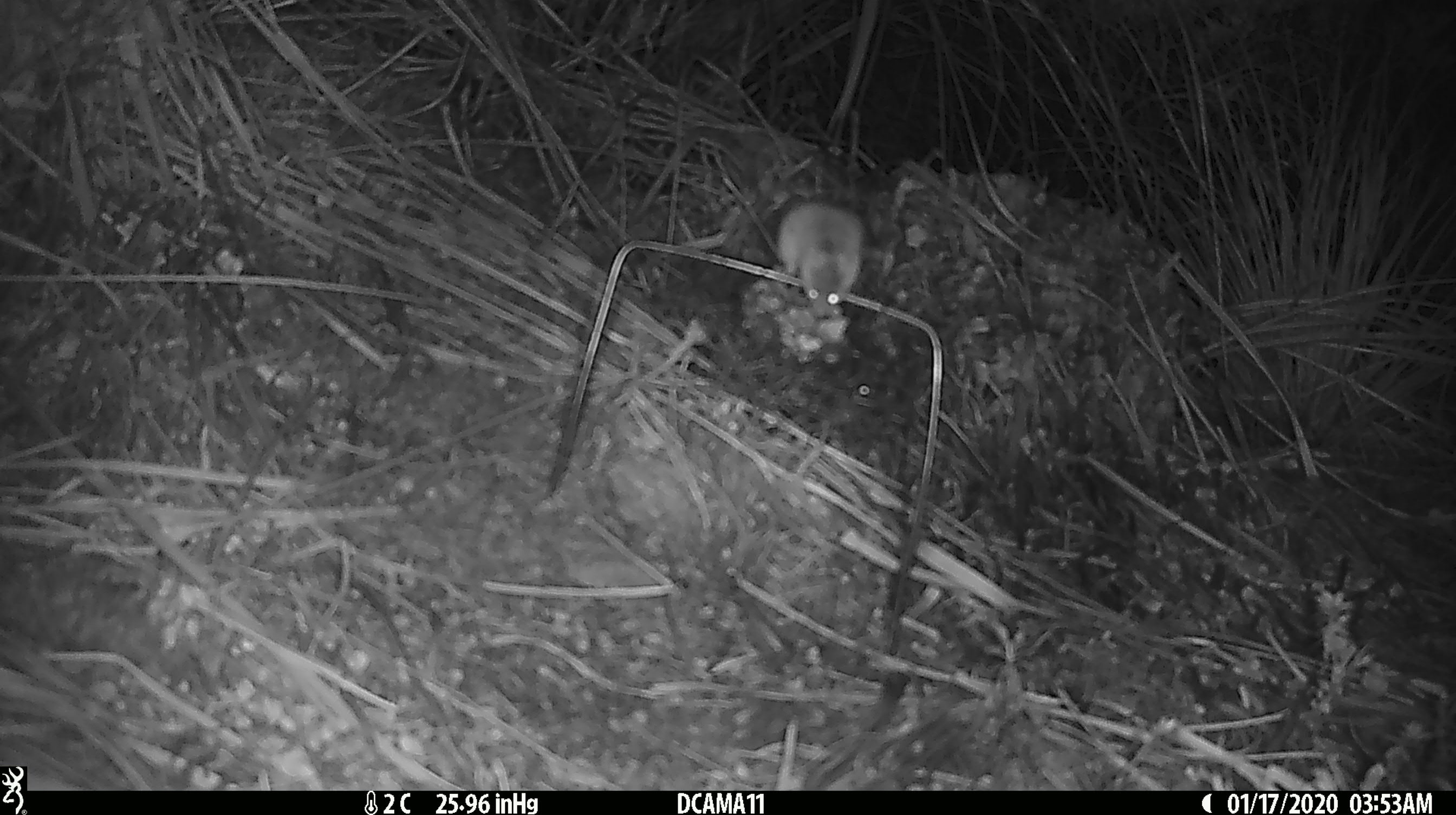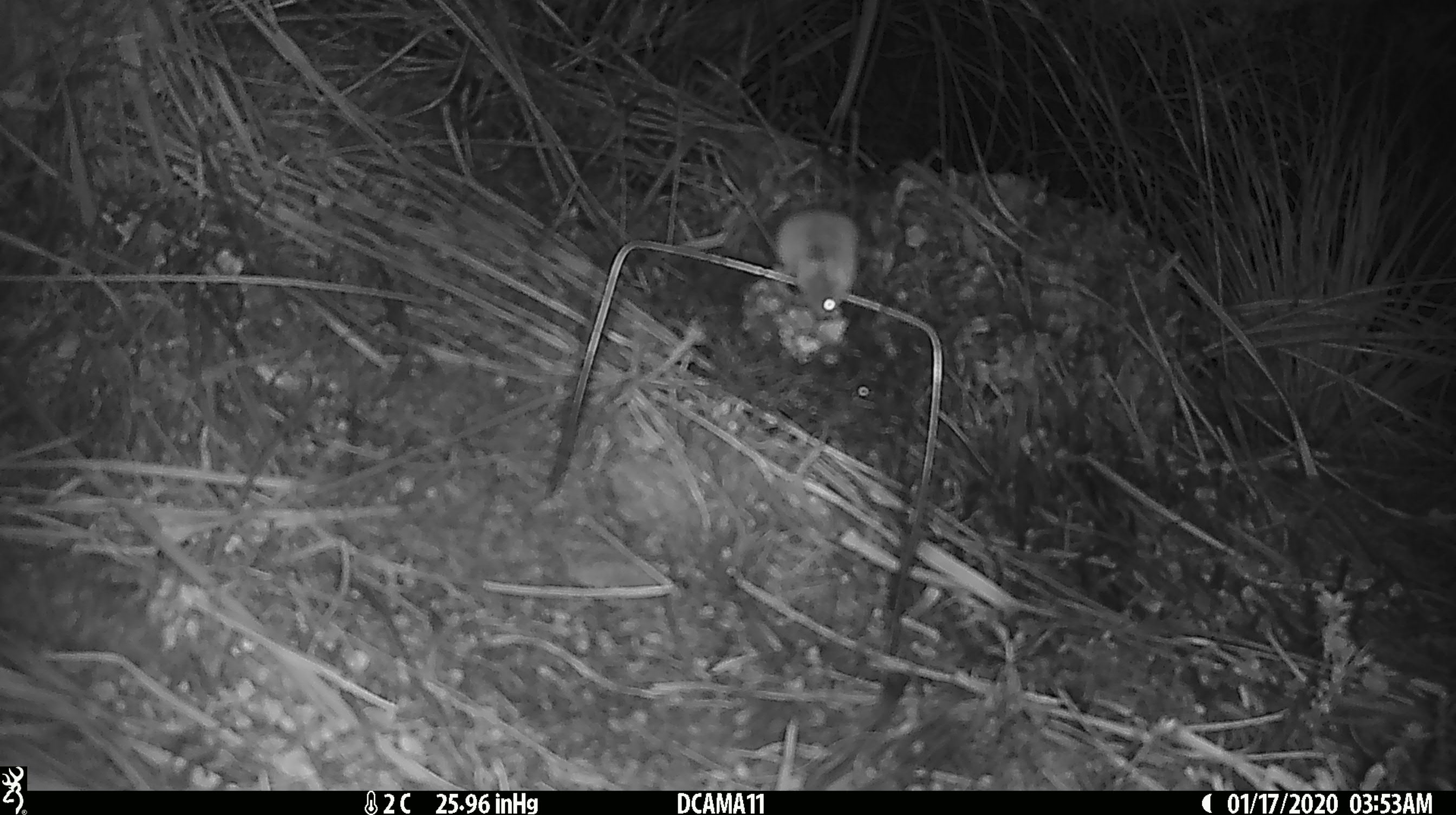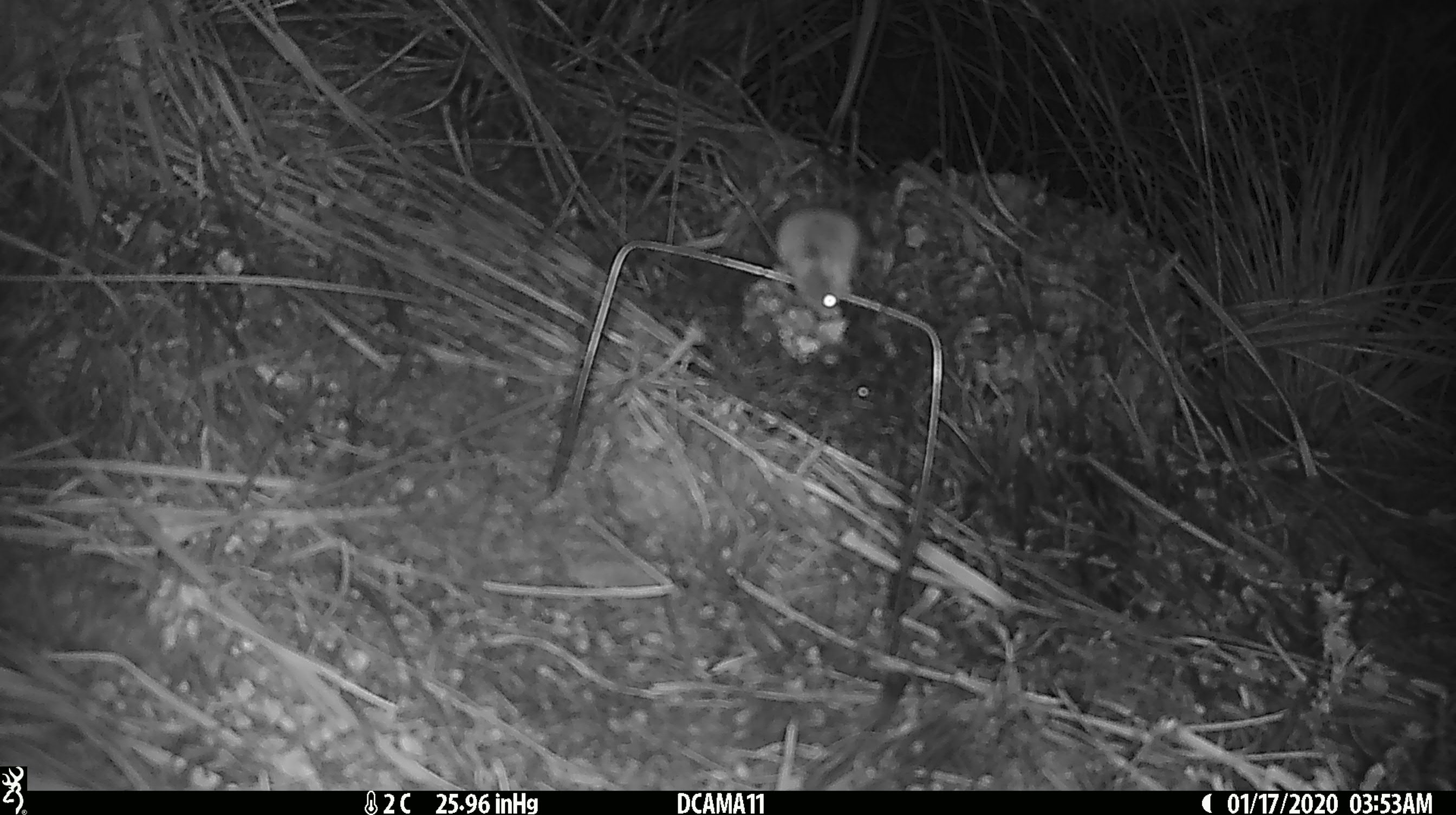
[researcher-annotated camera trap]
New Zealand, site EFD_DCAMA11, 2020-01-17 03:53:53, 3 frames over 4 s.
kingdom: Animalia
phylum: Chordata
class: Mammalia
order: Rodentia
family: Muridae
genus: Mus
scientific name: Mus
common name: mouse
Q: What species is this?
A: Mouse (Mus).